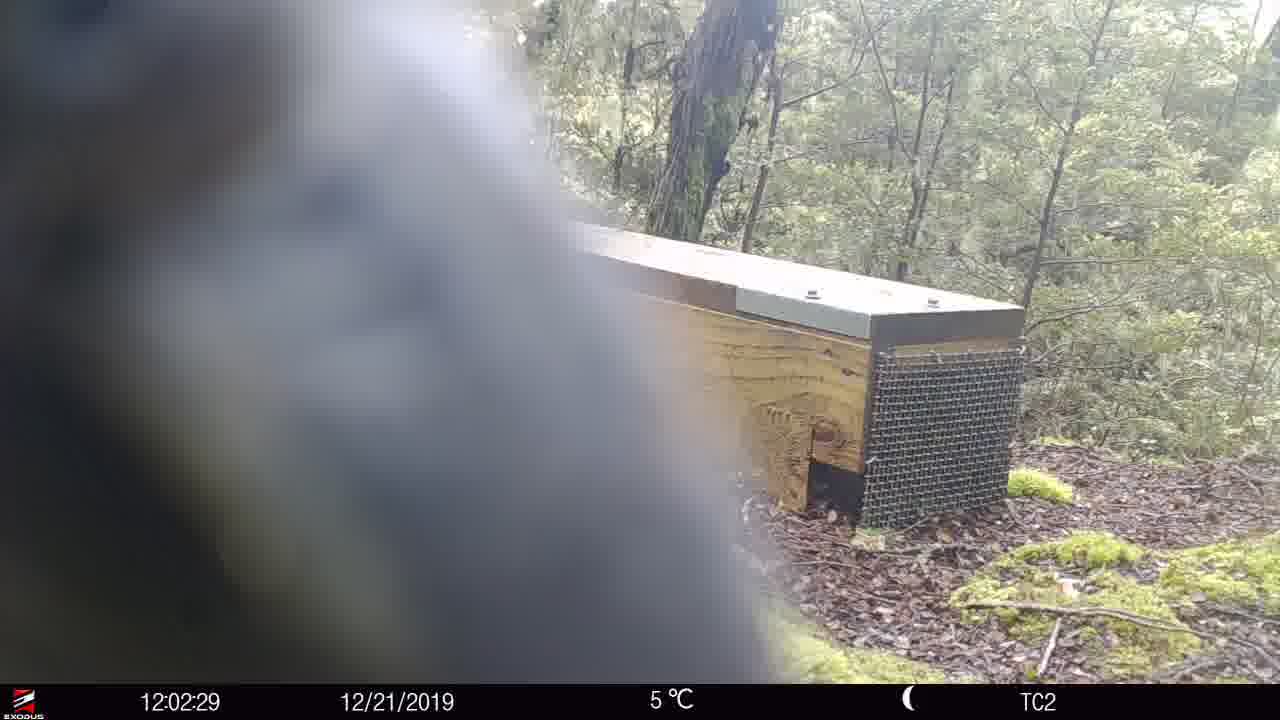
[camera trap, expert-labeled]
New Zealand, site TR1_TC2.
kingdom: Animalia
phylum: Chordata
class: Aves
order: Psittaciformes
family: Strigopidae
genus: Nestor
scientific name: Nestor notabilis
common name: kea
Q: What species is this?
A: Kea (Nestor notabilis).